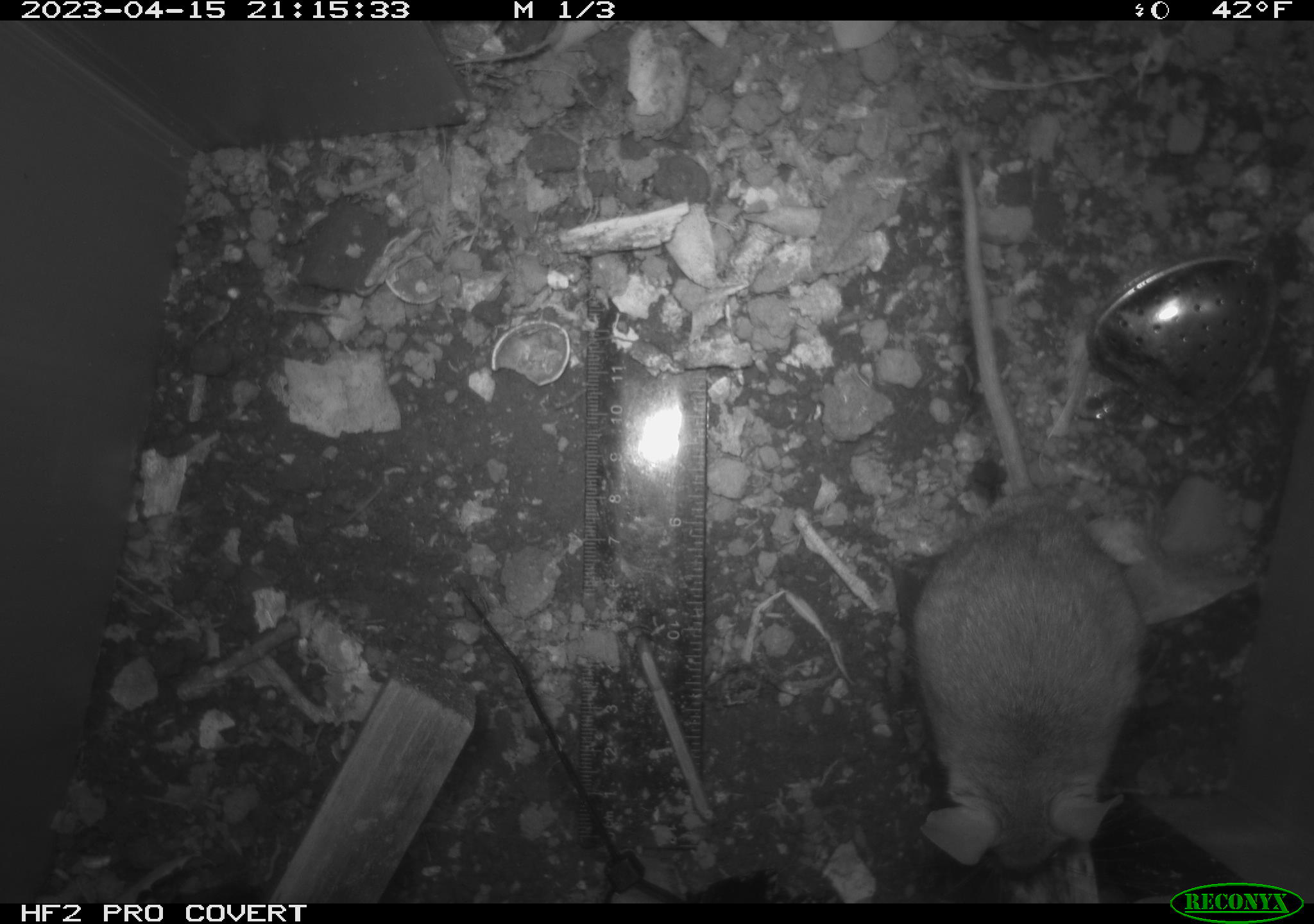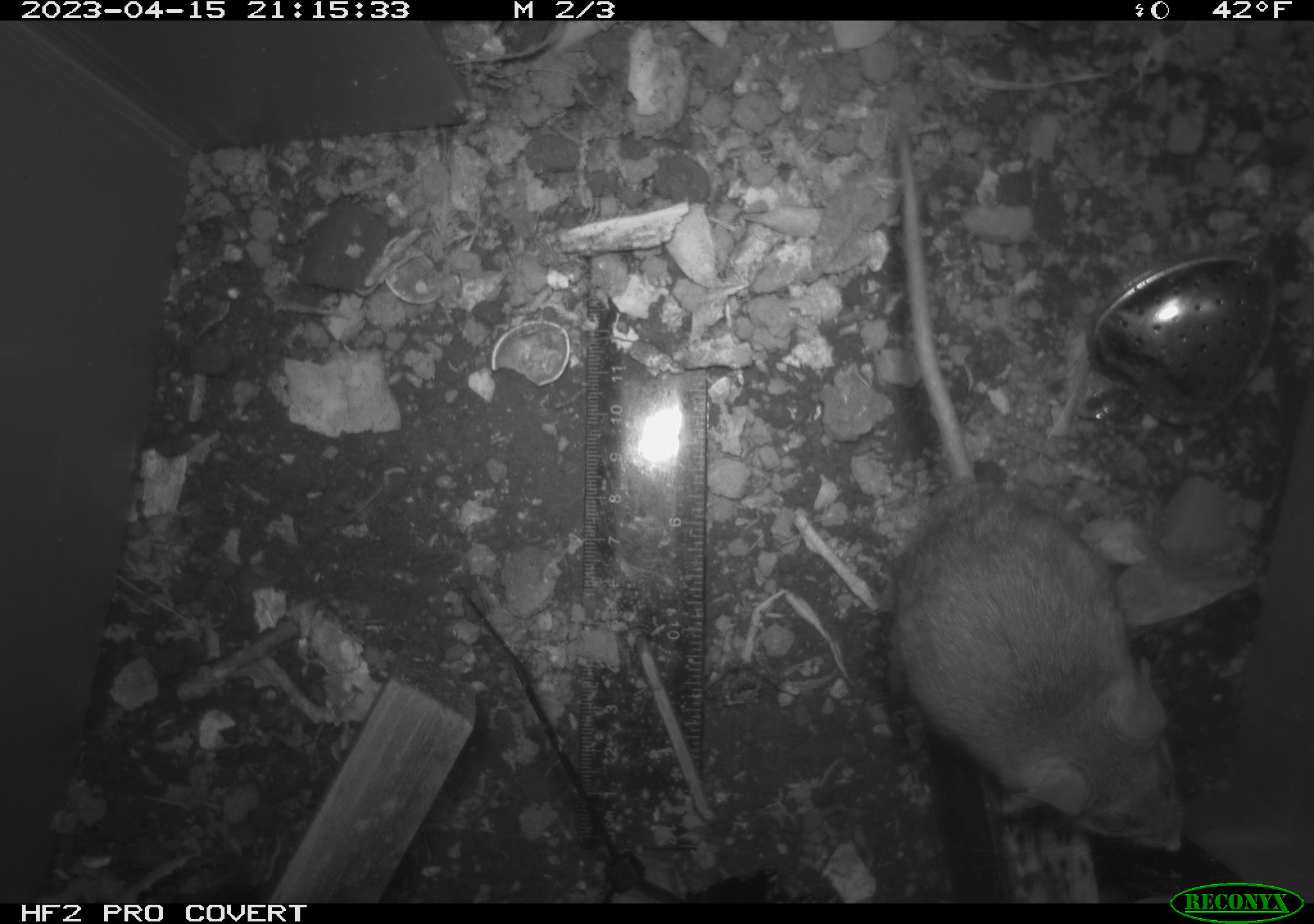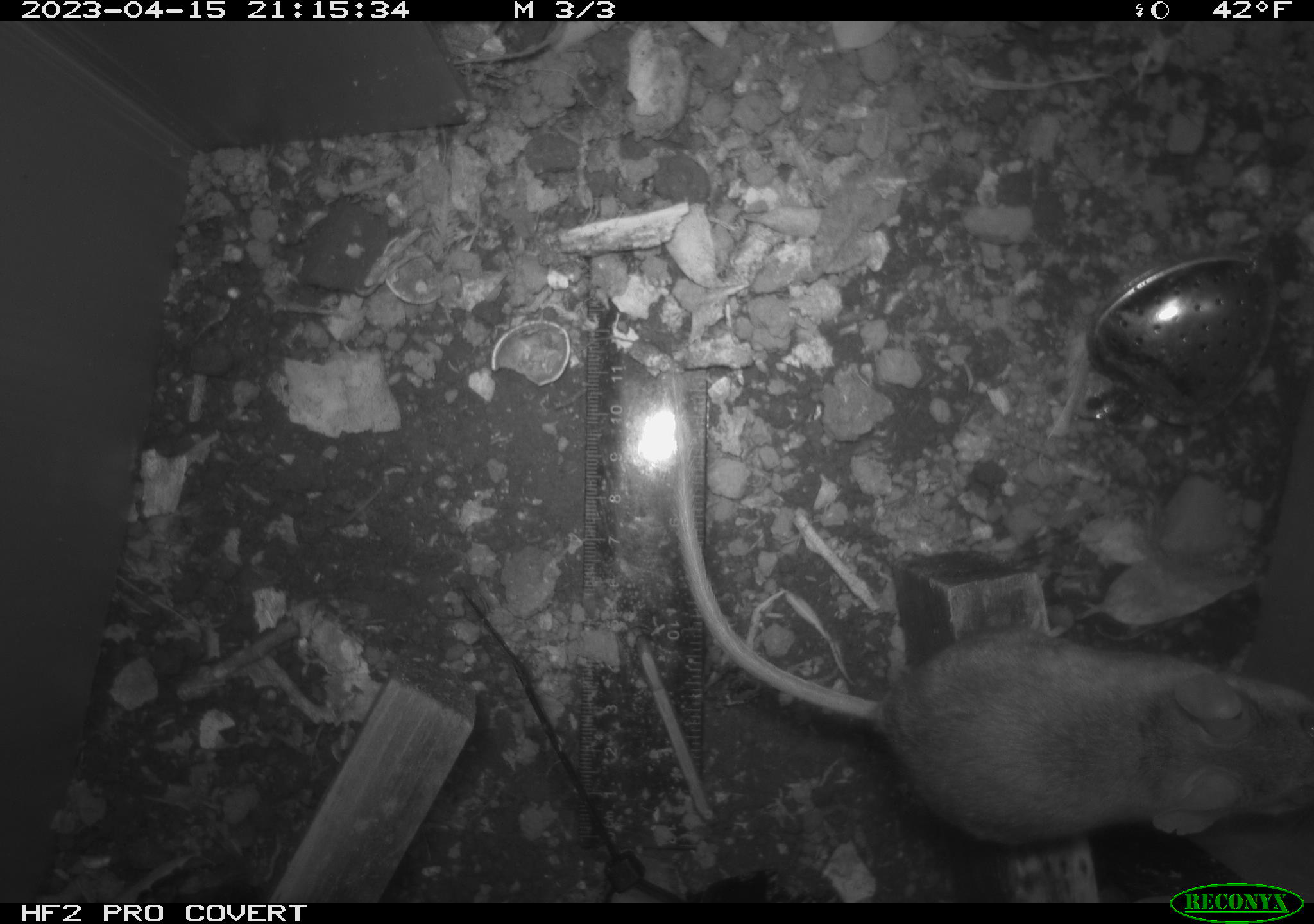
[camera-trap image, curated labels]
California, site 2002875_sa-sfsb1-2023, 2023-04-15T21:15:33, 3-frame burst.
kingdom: Animalia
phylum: Chordata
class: Mammalia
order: Rodentia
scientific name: Rodentia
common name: mouse species